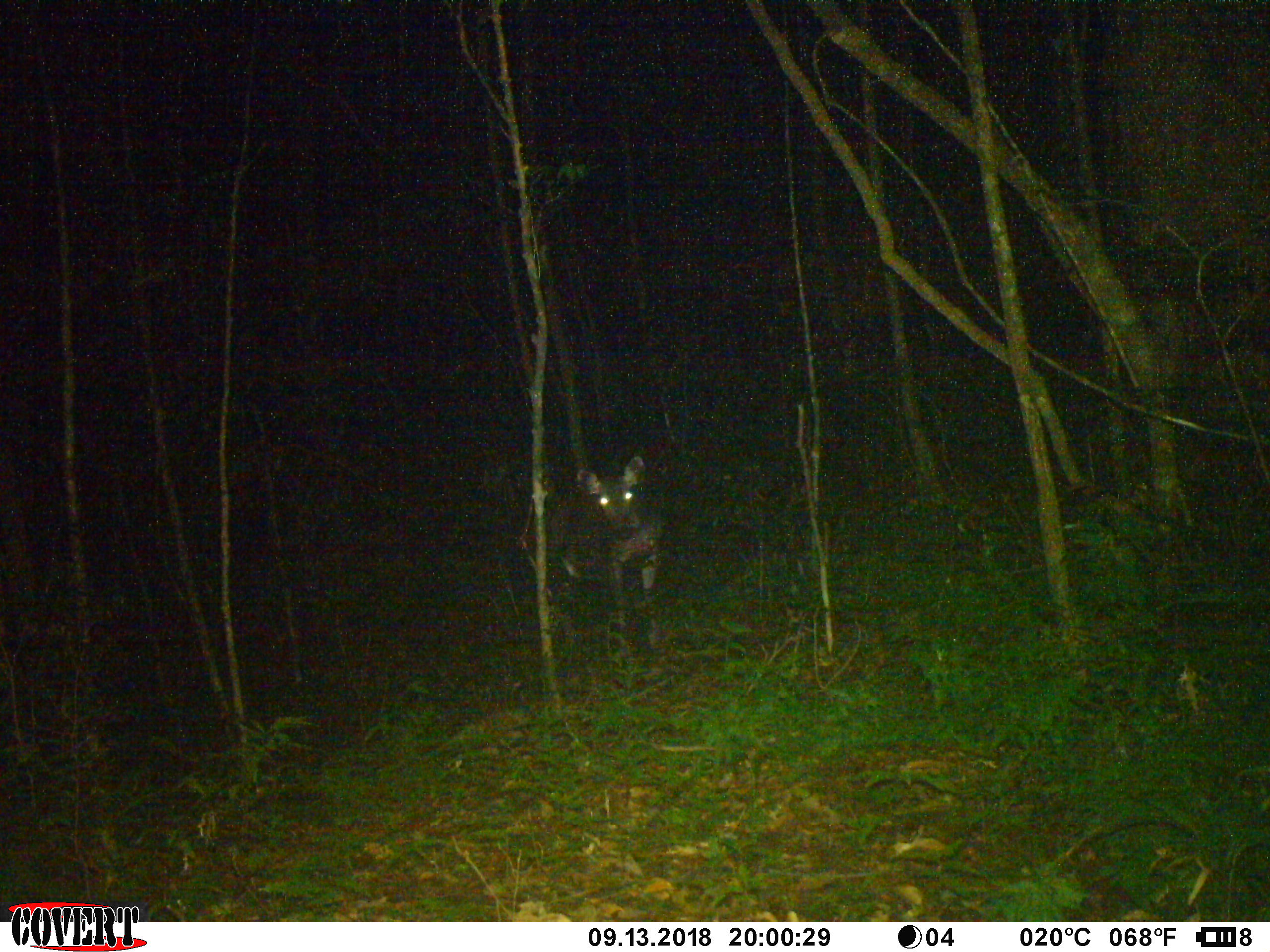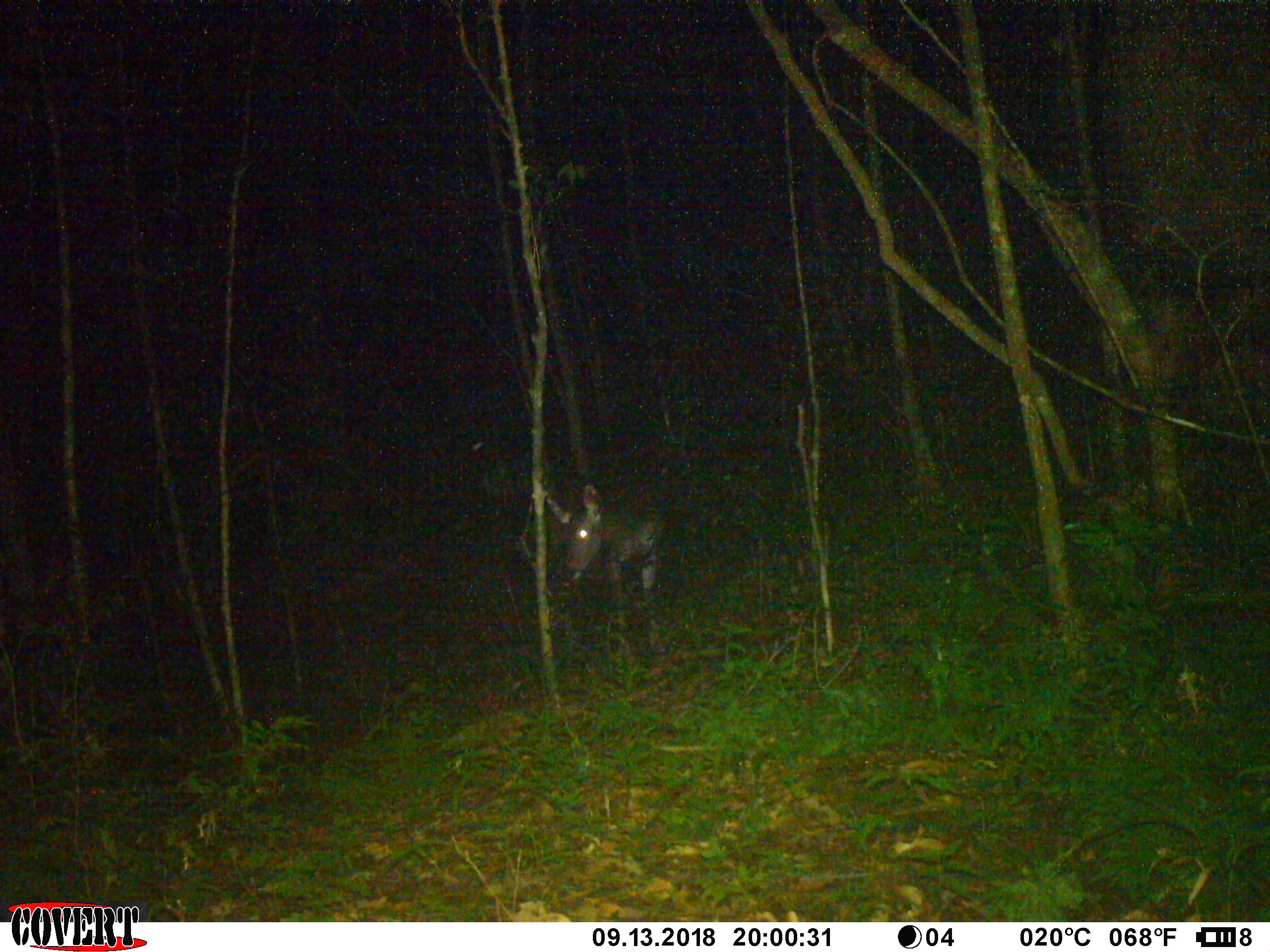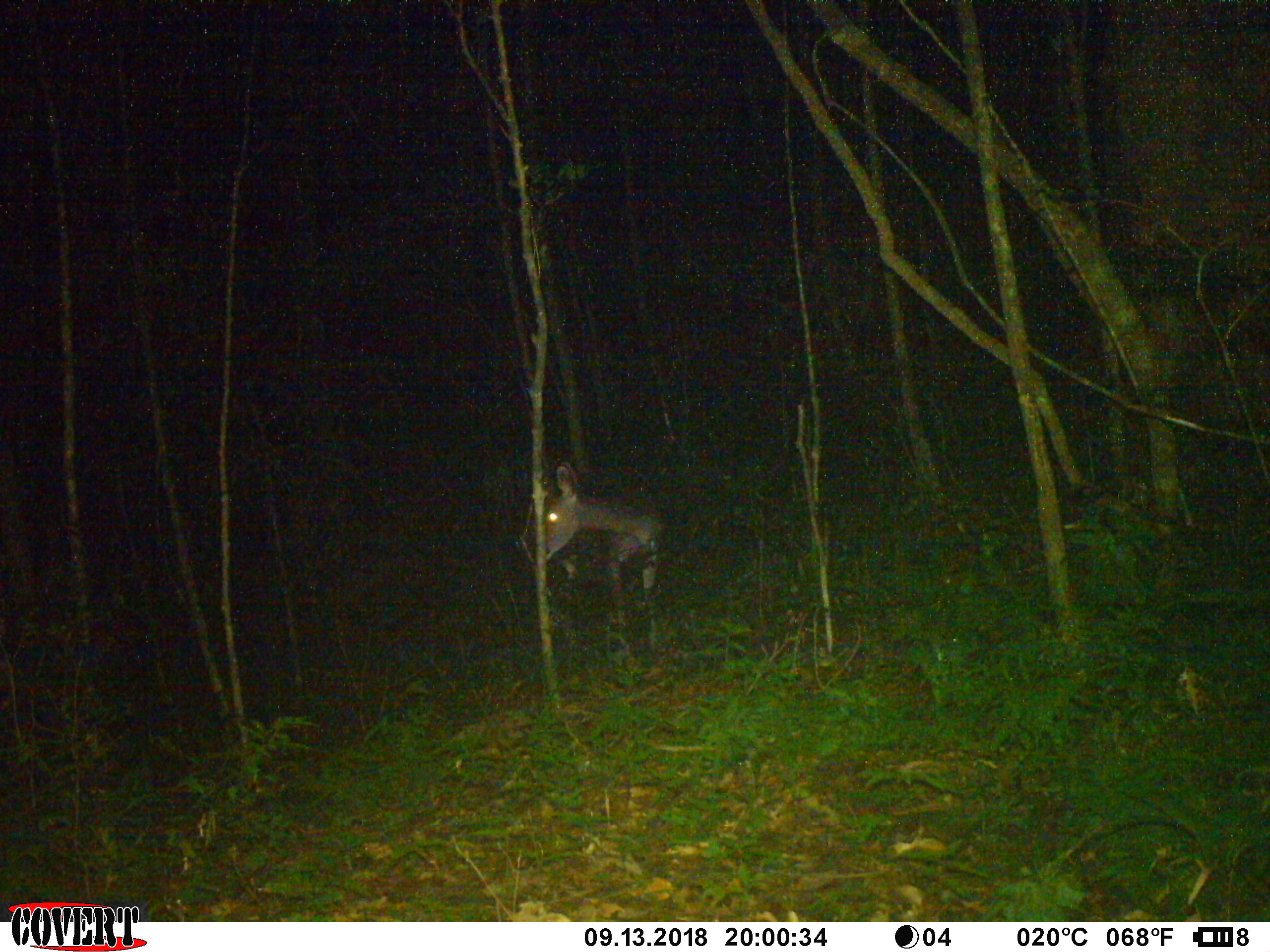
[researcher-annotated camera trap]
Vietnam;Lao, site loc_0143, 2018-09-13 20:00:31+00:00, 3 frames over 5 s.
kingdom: Animalia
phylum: Chordata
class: Mammalia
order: Artiodactyla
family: Cervidae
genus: Rusa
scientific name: Rusa unicolor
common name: sambar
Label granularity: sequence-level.